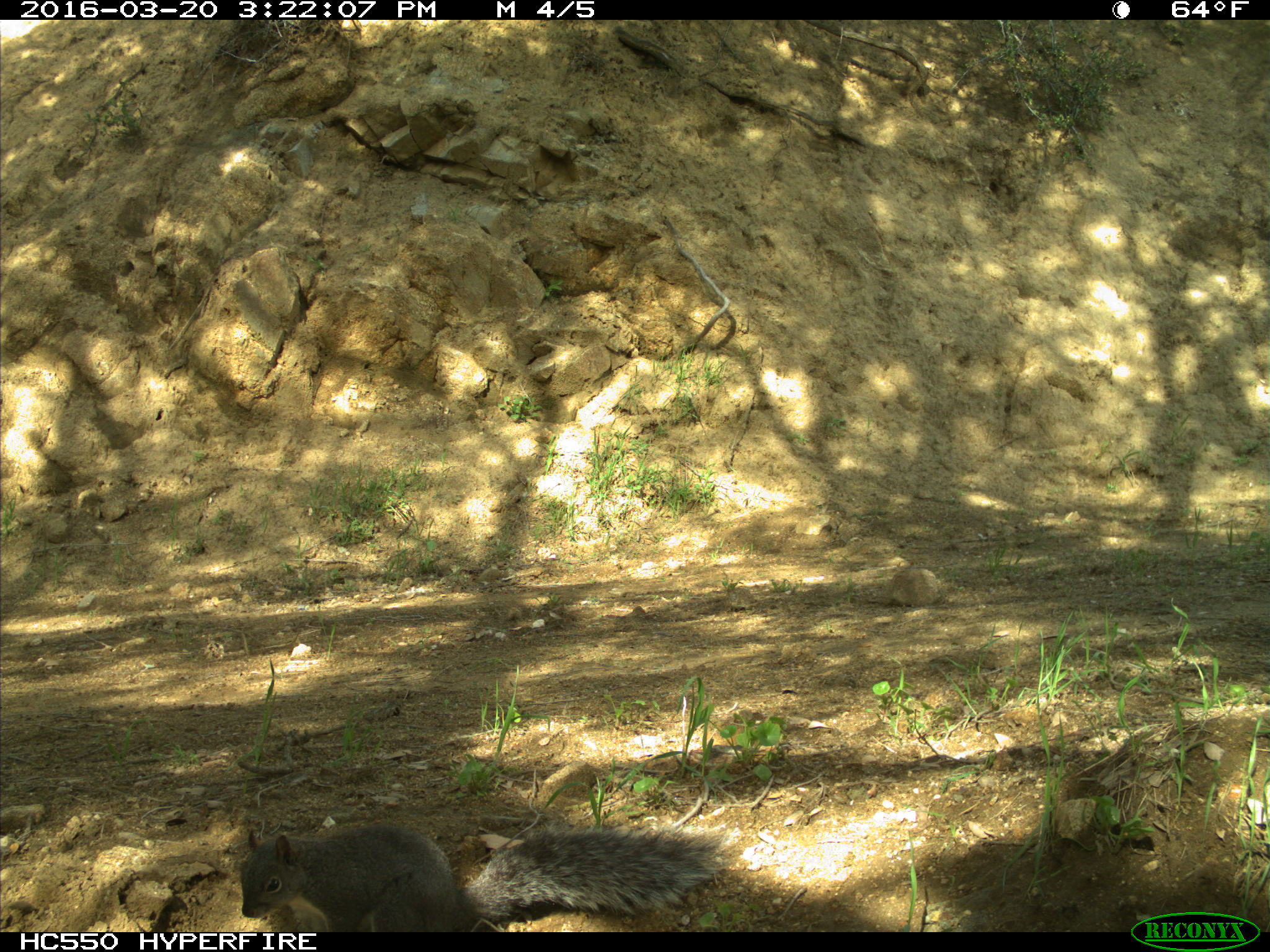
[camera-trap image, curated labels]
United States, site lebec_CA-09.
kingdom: Animalia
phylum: Chordata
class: Mammalia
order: Rodentia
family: Sciuridae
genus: Sciurus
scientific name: Sciurus carolinensis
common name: eastern gray squirrel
Sciurus carolinensis (eastern gray squirrel).